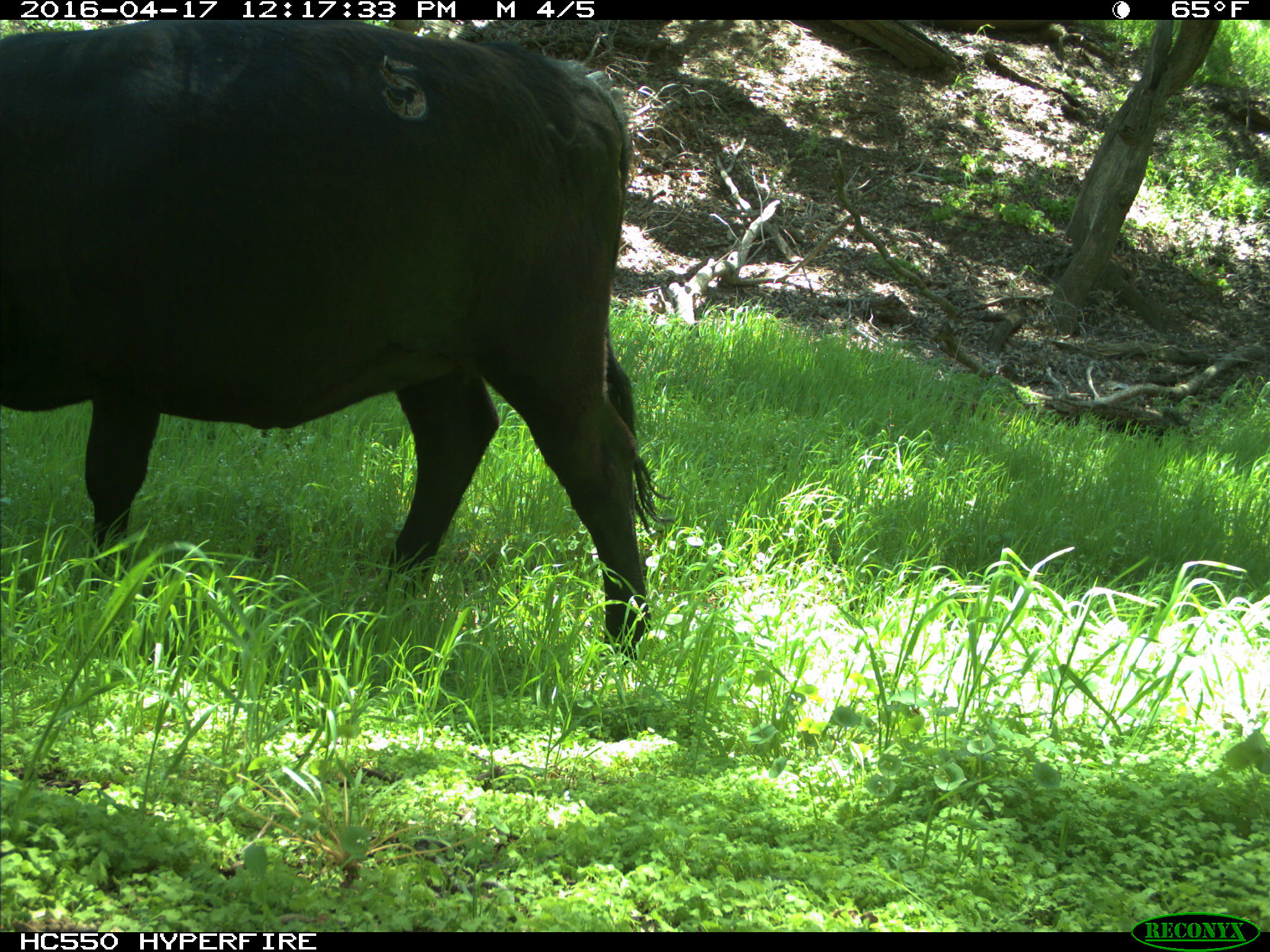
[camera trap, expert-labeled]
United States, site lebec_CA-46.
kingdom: Animalia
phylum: Chordata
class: Mammalia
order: Artiodactyla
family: Bovidae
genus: Bos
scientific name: Bos taurus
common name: domestic cow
Bos taurus (domestic cow).